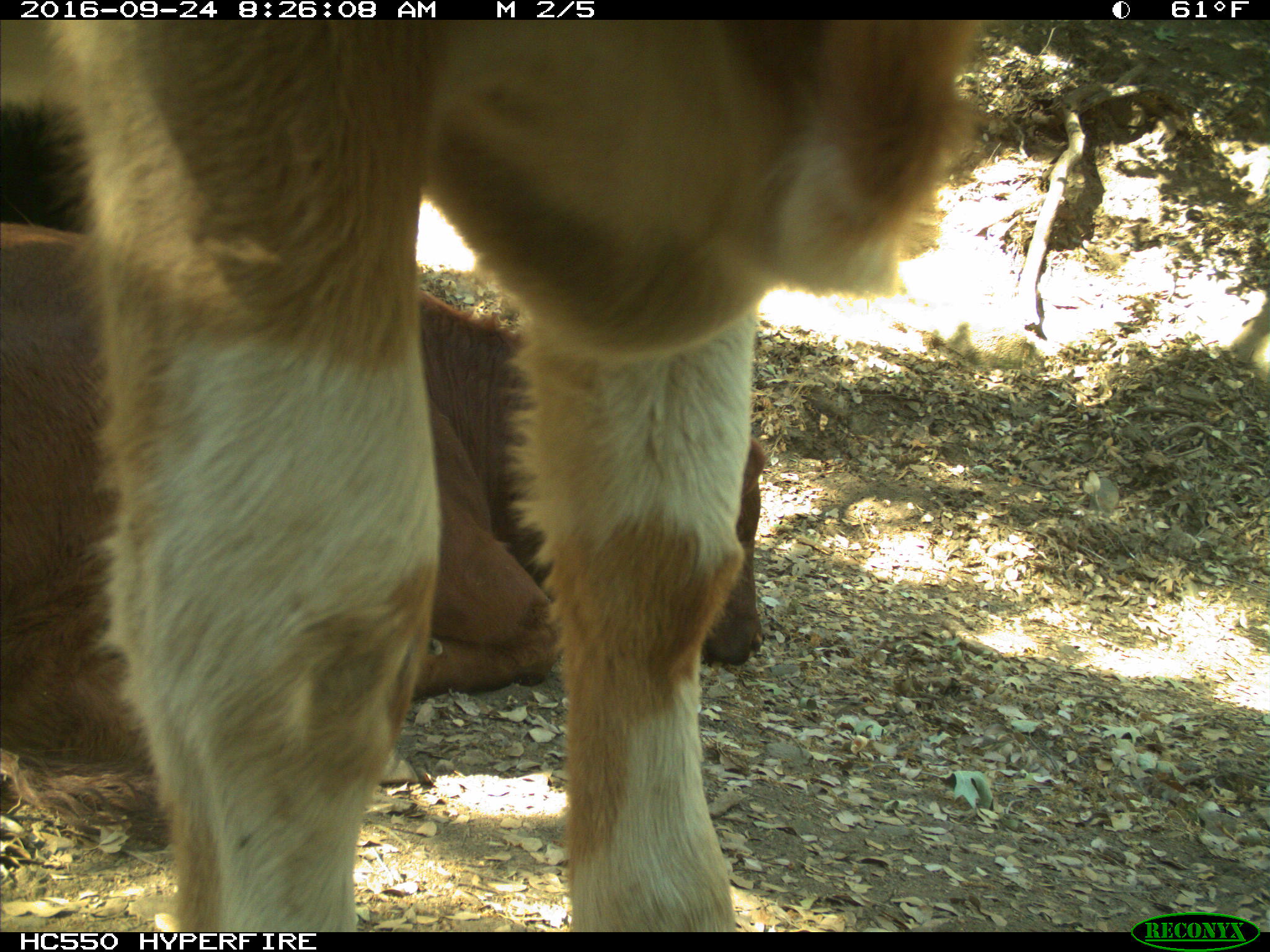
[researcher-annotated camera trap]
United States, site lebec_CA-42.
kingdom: Animalia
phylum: Chordata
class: Mammalia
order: Artiodactyla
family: Bovidae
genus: Bos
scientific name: Bos taurus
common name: domestic cow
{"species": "Bos taurus (domestic cow)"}